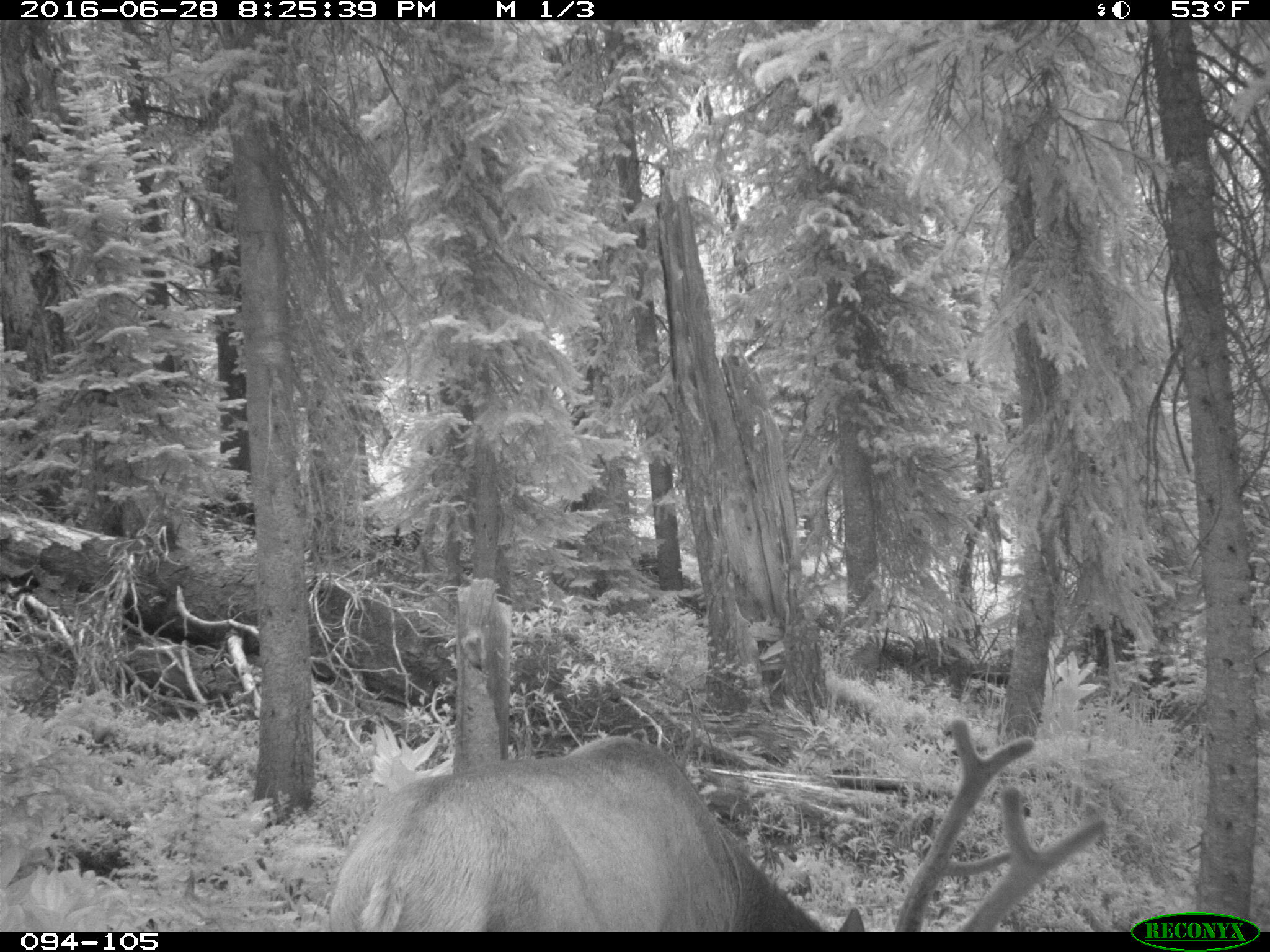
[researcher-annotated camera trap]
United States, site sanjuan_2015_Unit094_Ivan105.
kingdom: Animalia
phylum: Chordata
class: Mammalia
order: Artiodactyla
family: Cervidae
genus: Cervus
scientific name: Cervus elaphus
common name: red deer